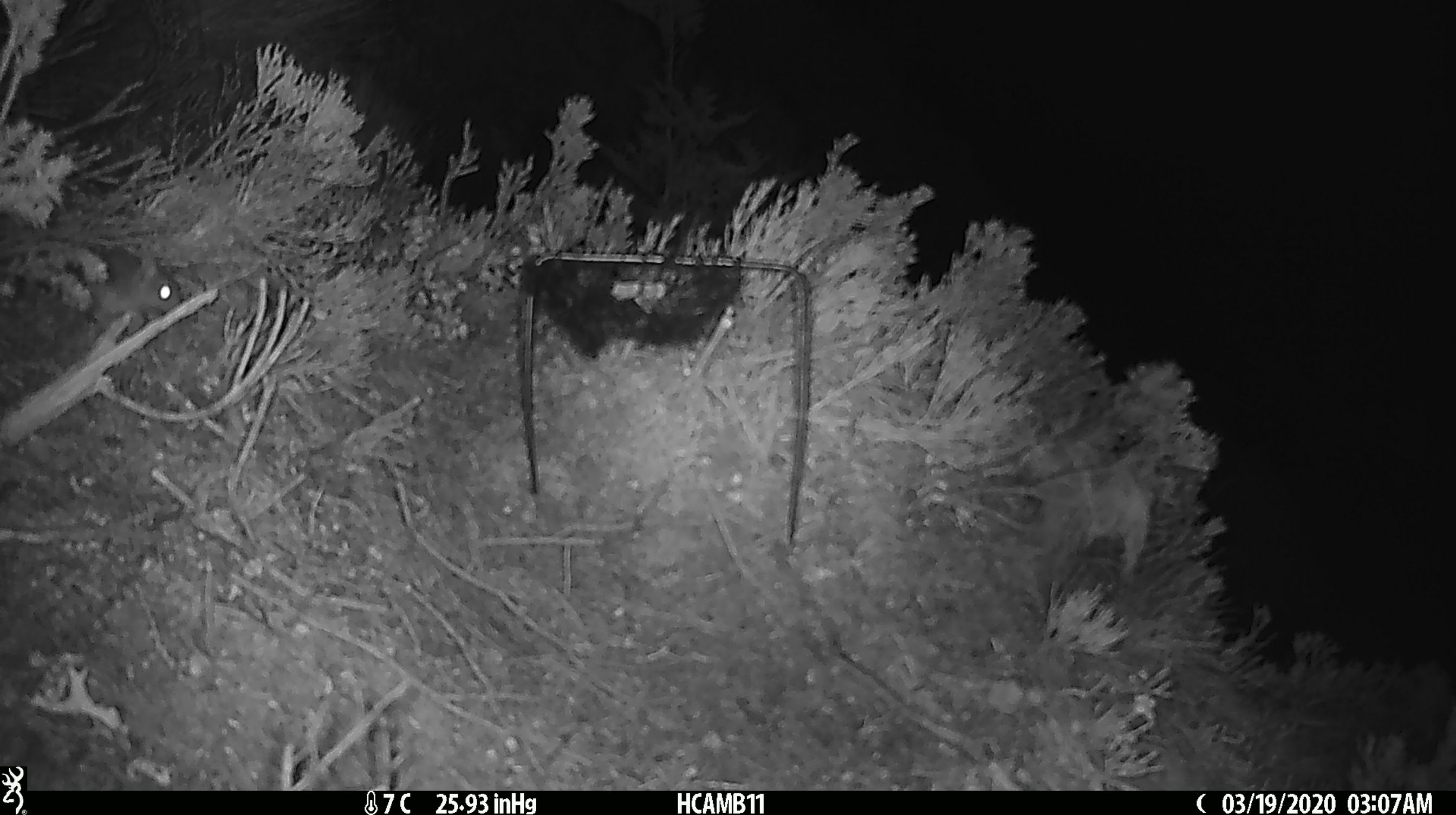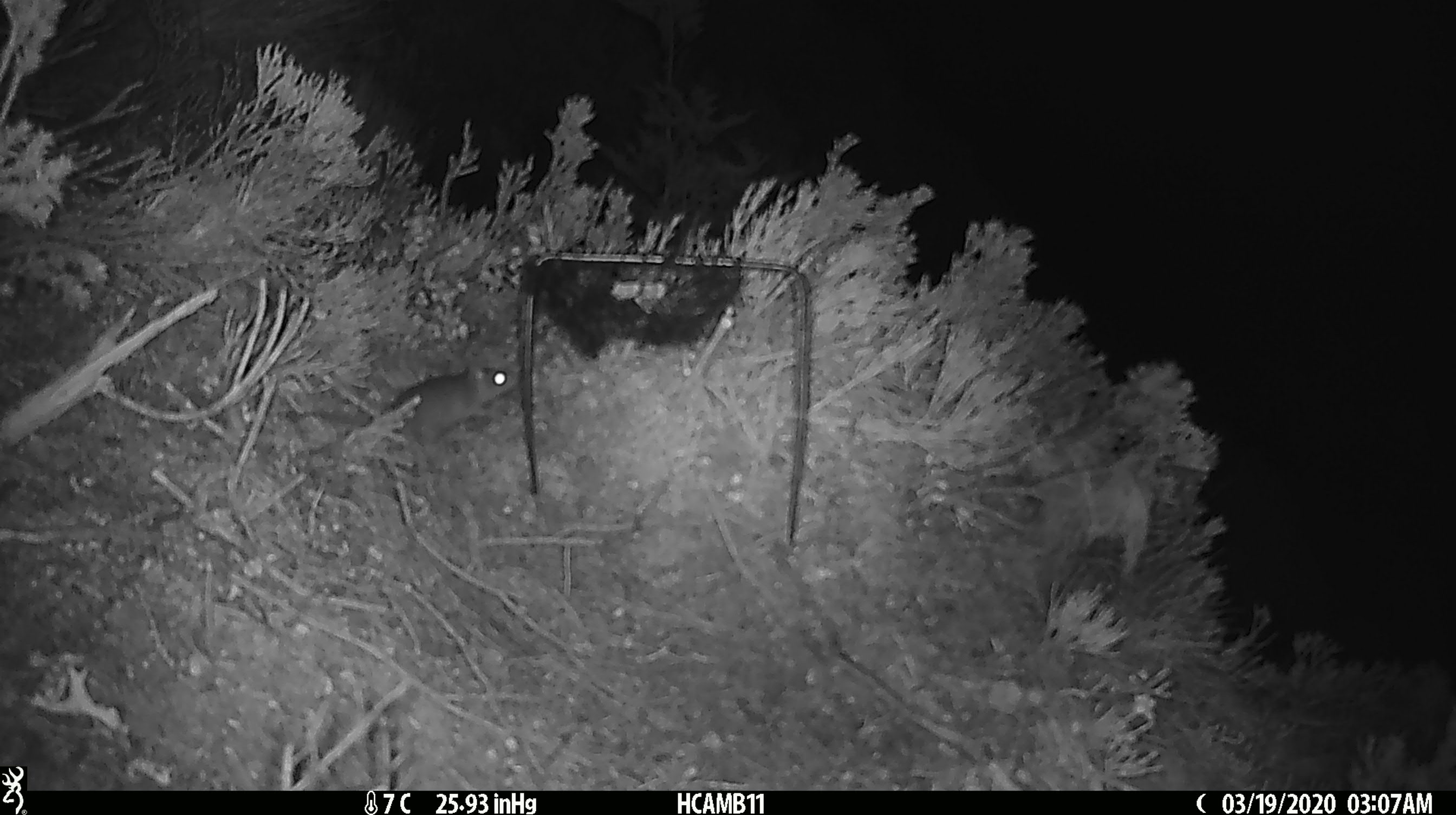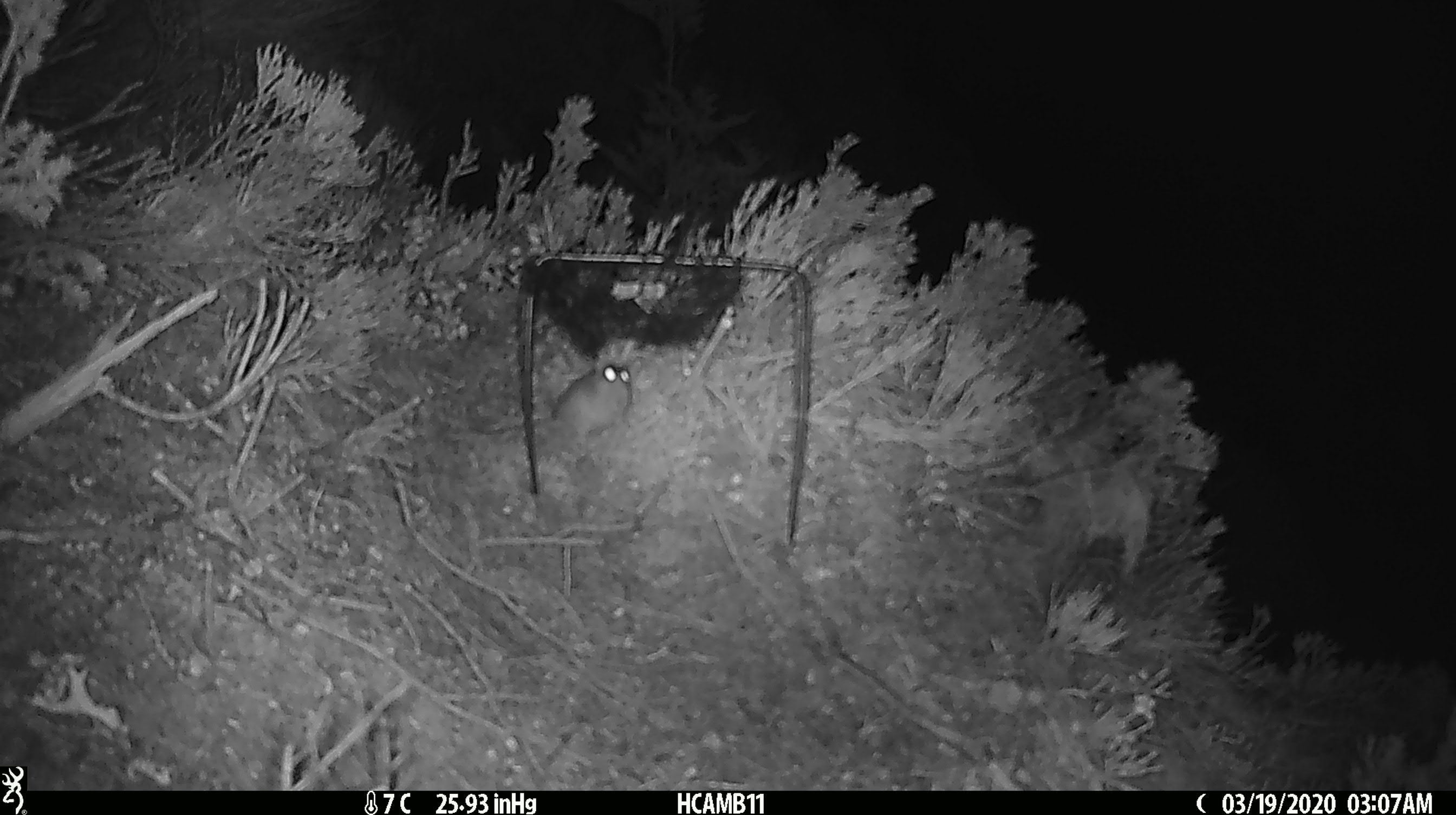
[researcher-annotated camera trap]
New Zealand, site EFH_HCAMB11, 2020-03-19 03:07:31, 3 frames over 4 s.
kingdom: Animalia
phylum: Chordata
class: Mammalia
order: Rodentia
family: Muridae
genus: Mus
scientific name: Mus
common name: mouse